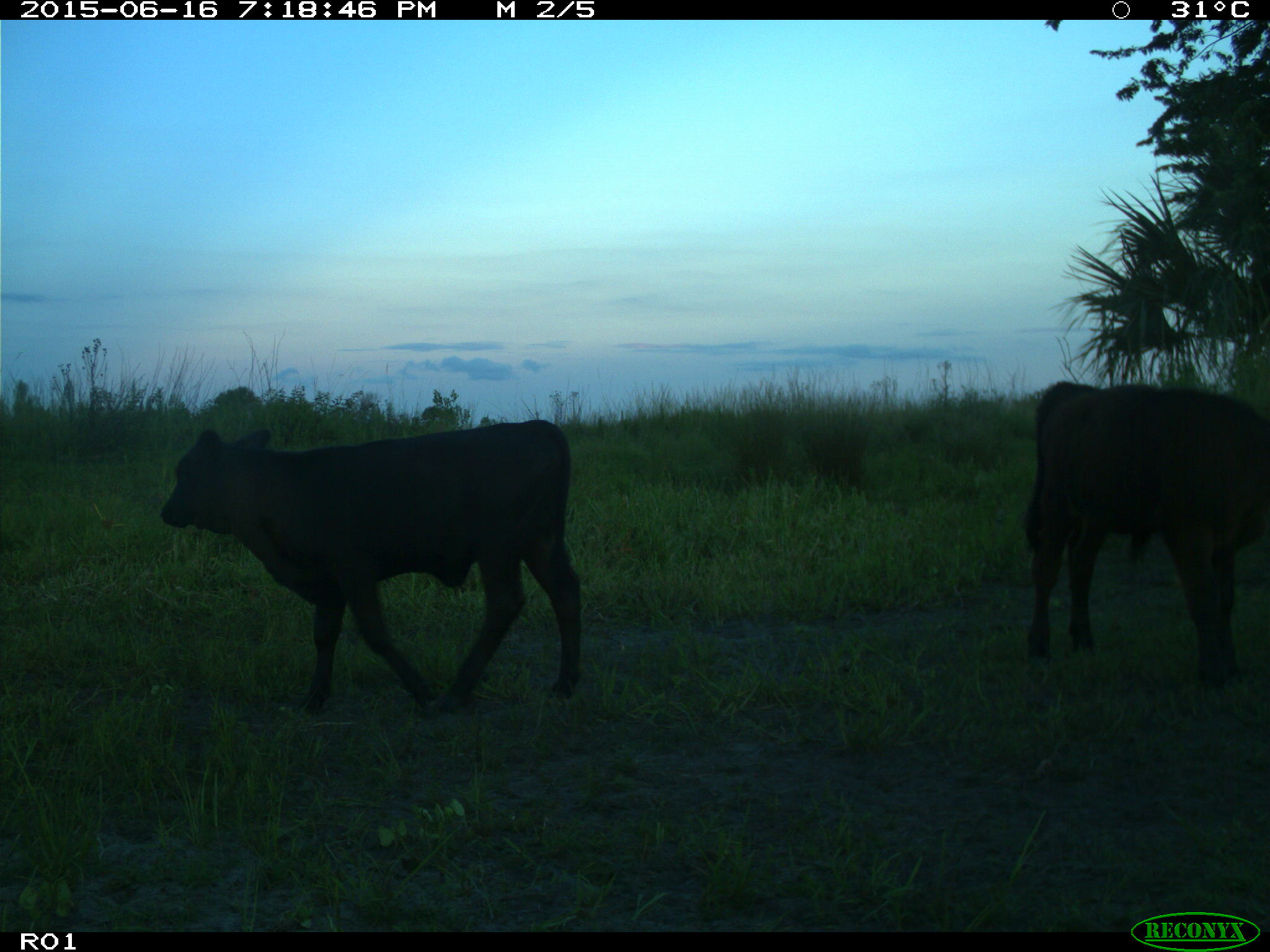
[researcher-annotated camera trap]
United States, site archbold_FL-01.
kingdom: Animalia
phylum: Chordata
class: Mammalia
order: Artiodactyla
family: Bovidae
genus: Bos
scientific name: Bos taurus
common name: domestic cow